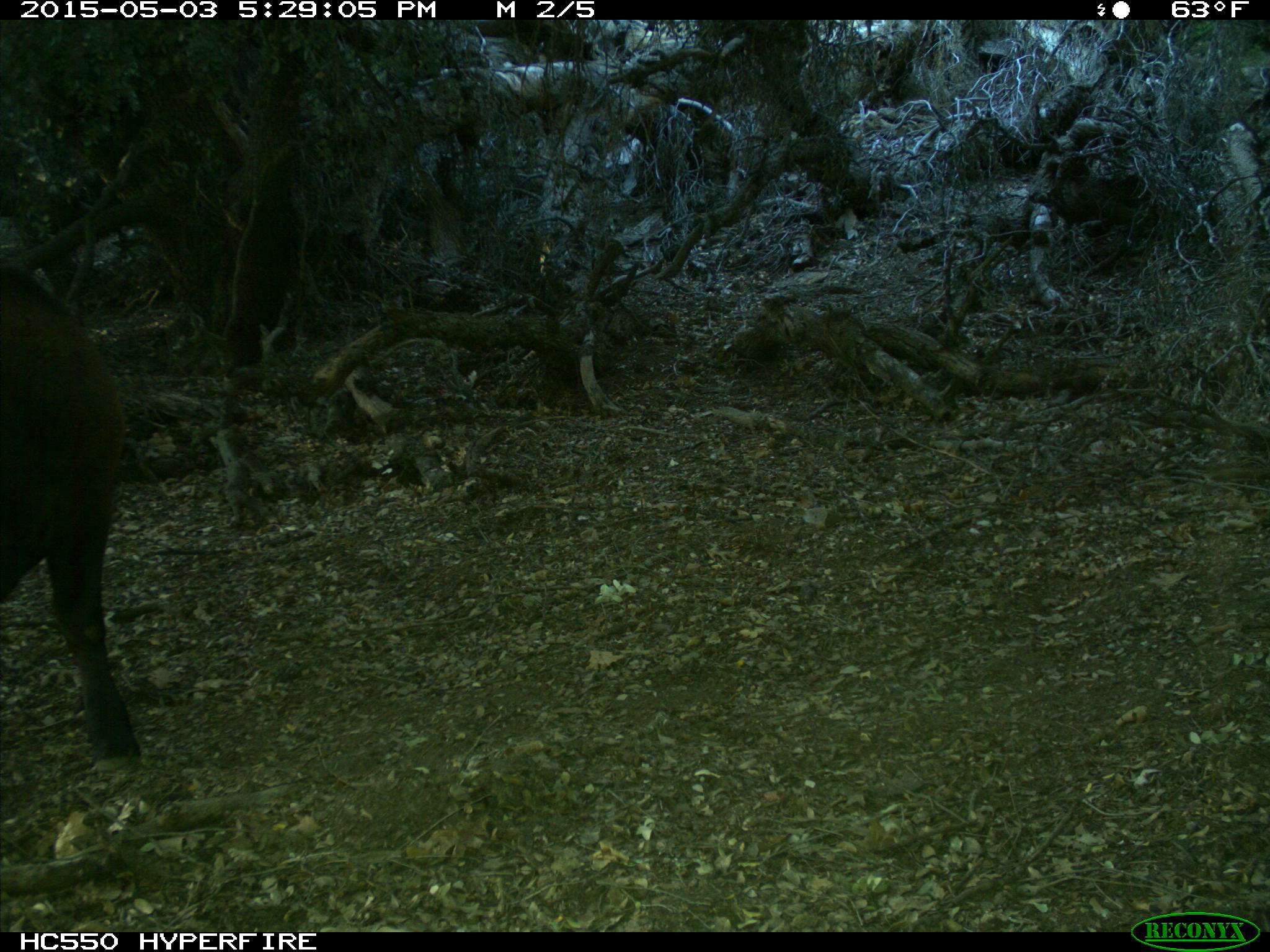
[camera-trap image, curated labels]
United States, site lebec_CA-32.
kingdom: Animalia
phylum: Chordata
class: Mammalia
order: Artiodactyla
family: Bovidae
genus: Bos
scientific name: Bos taurus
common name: domestic cow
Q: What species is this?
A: Bos taurus (domestic cow).